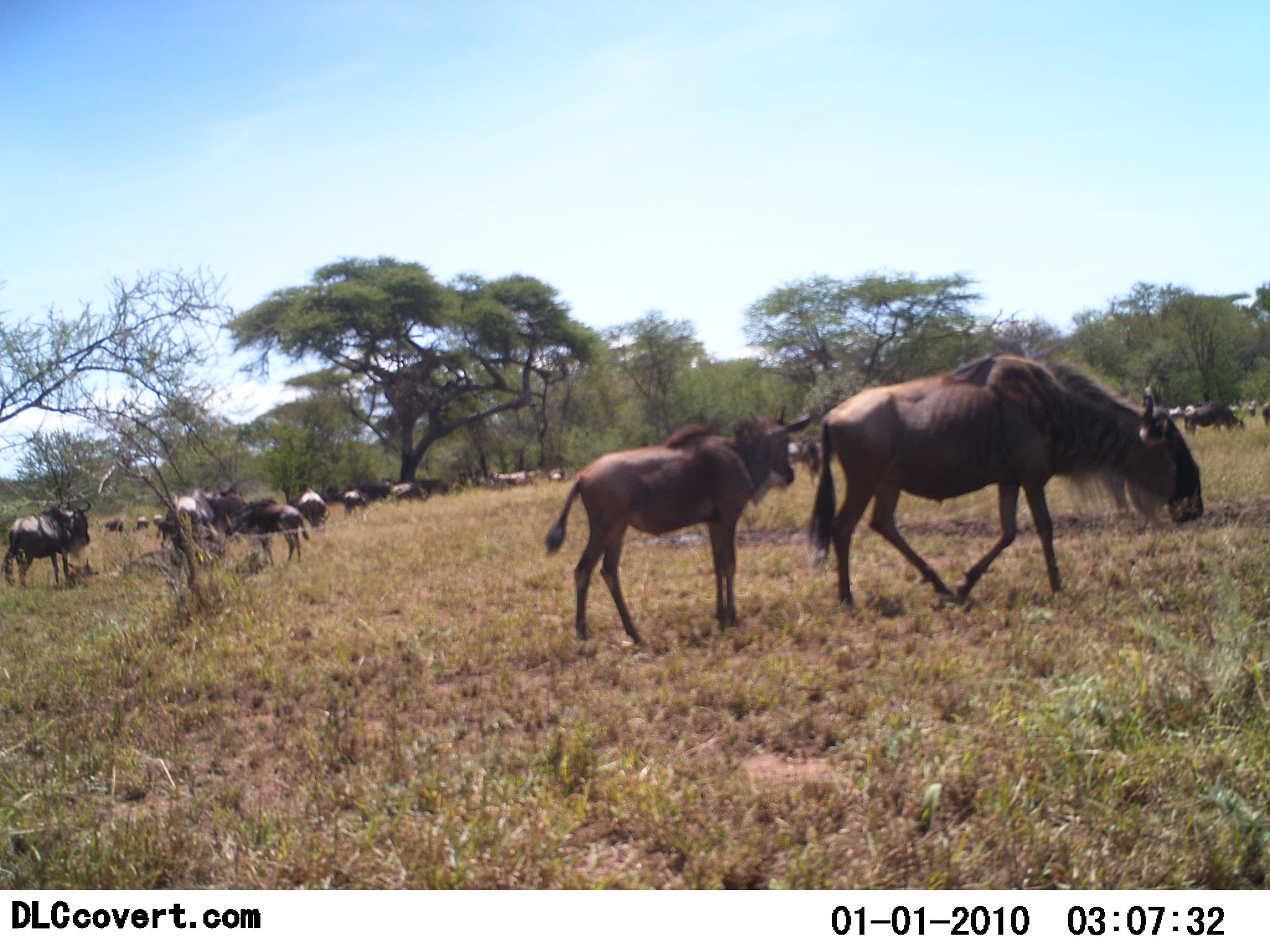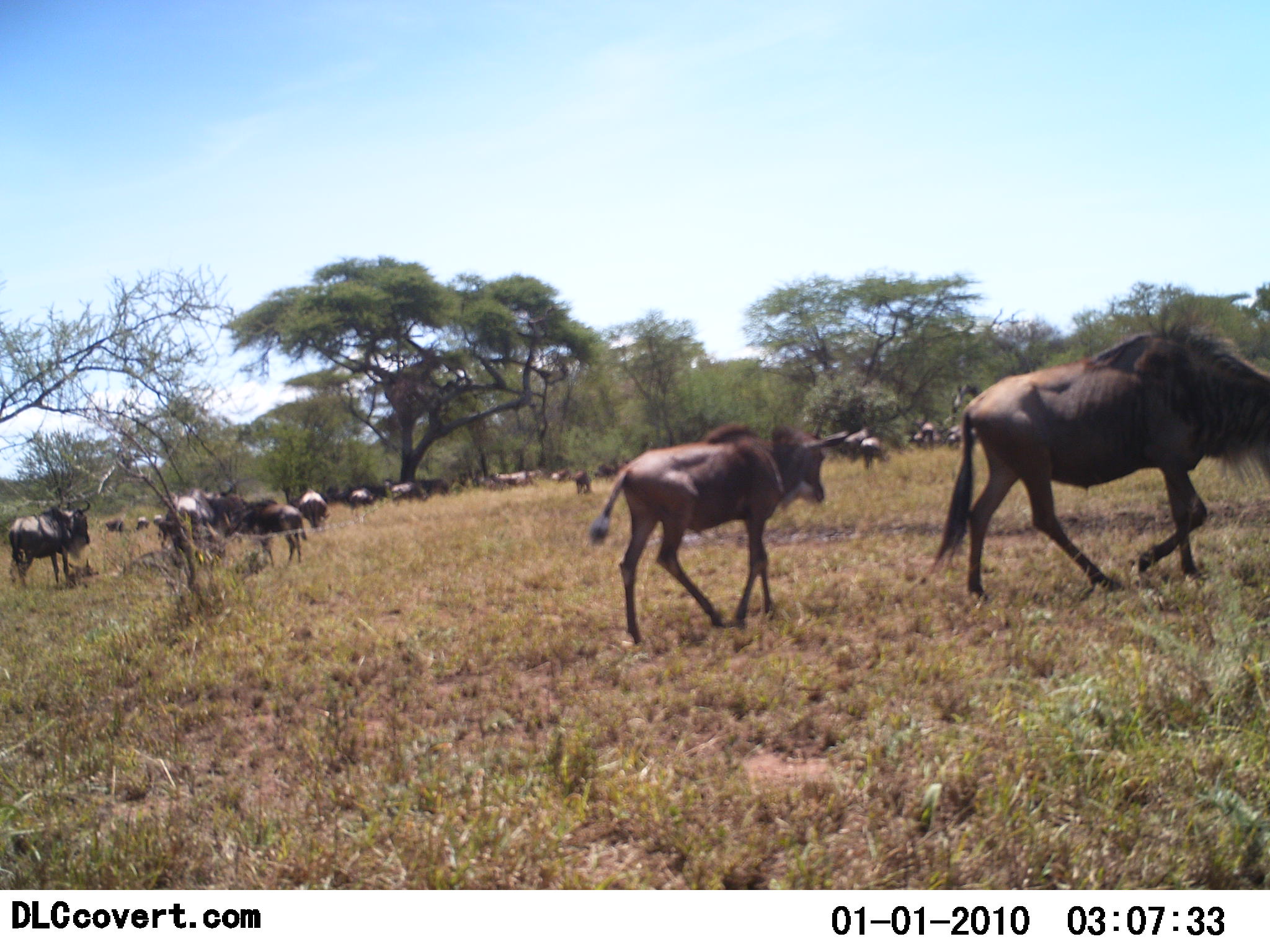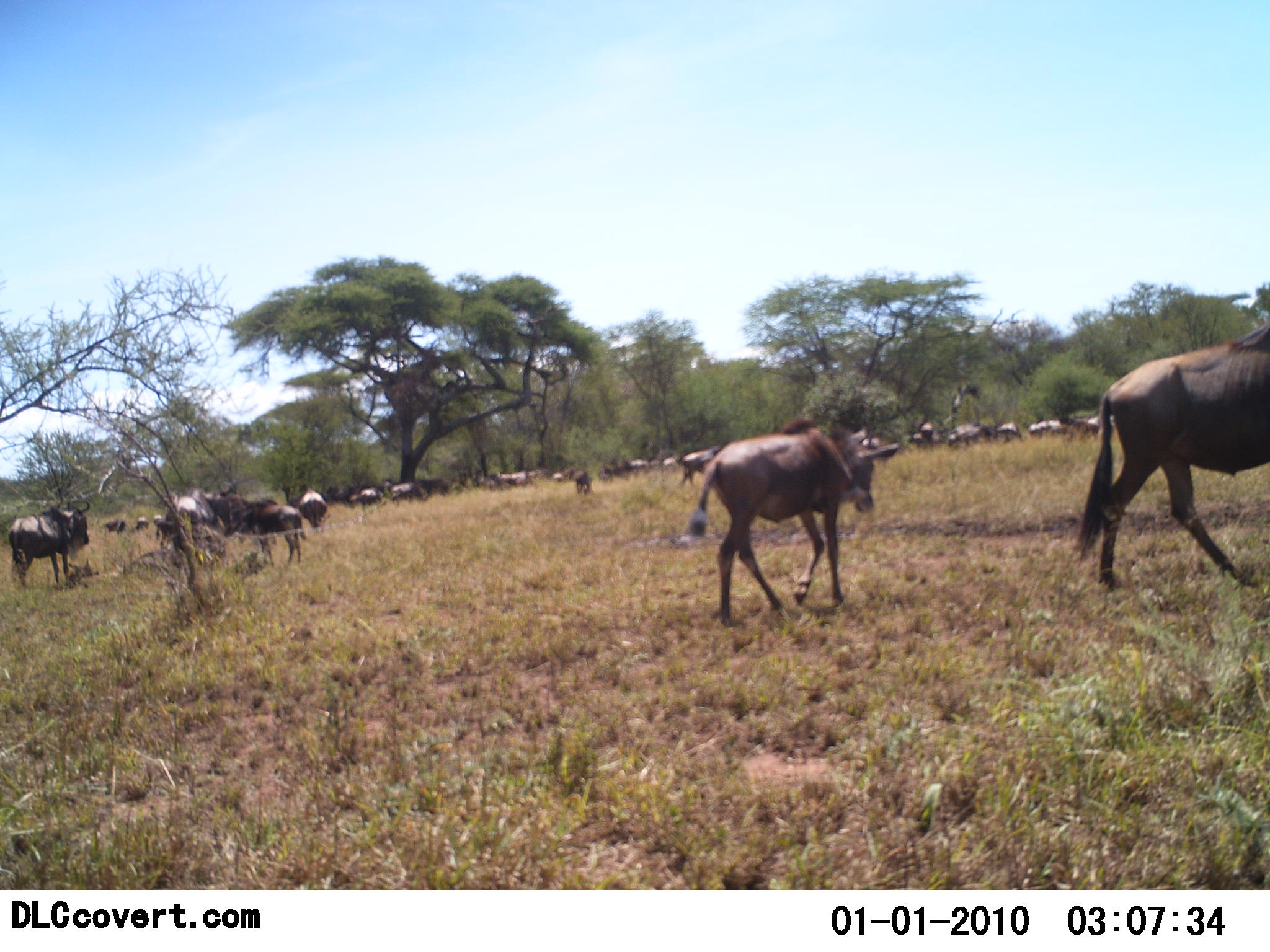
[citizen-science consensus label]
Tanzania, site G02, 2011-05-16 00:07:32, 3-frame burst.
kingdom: Animalia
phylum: Chordata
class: Mammalia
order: Artiodactyla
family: Bovidae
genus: Connochaetes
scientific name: Connochaetes taurinus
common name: blue wildebeest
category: wildebeest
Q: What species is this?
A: Wildebeest (blue wildebeest) (Connochaetes taurinus).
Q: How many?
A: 11-50.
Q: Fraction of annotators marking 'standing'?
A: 73%.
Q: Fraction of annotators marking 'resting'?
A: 18%.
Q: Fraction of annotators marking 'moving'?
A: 100%.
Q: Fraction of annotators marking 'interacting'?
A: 0%.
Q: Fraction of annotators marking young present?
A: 73%.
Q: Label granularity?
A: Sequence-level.